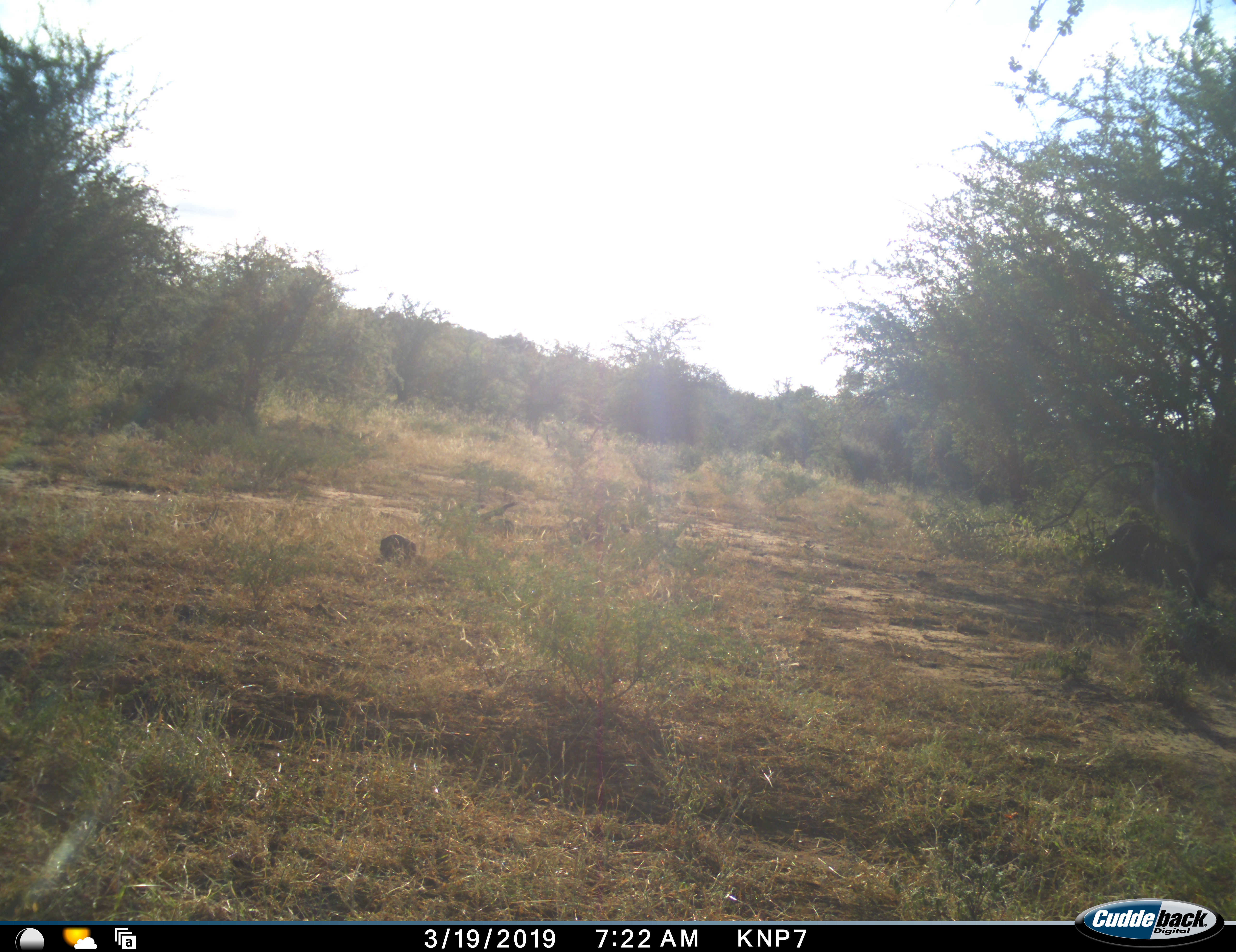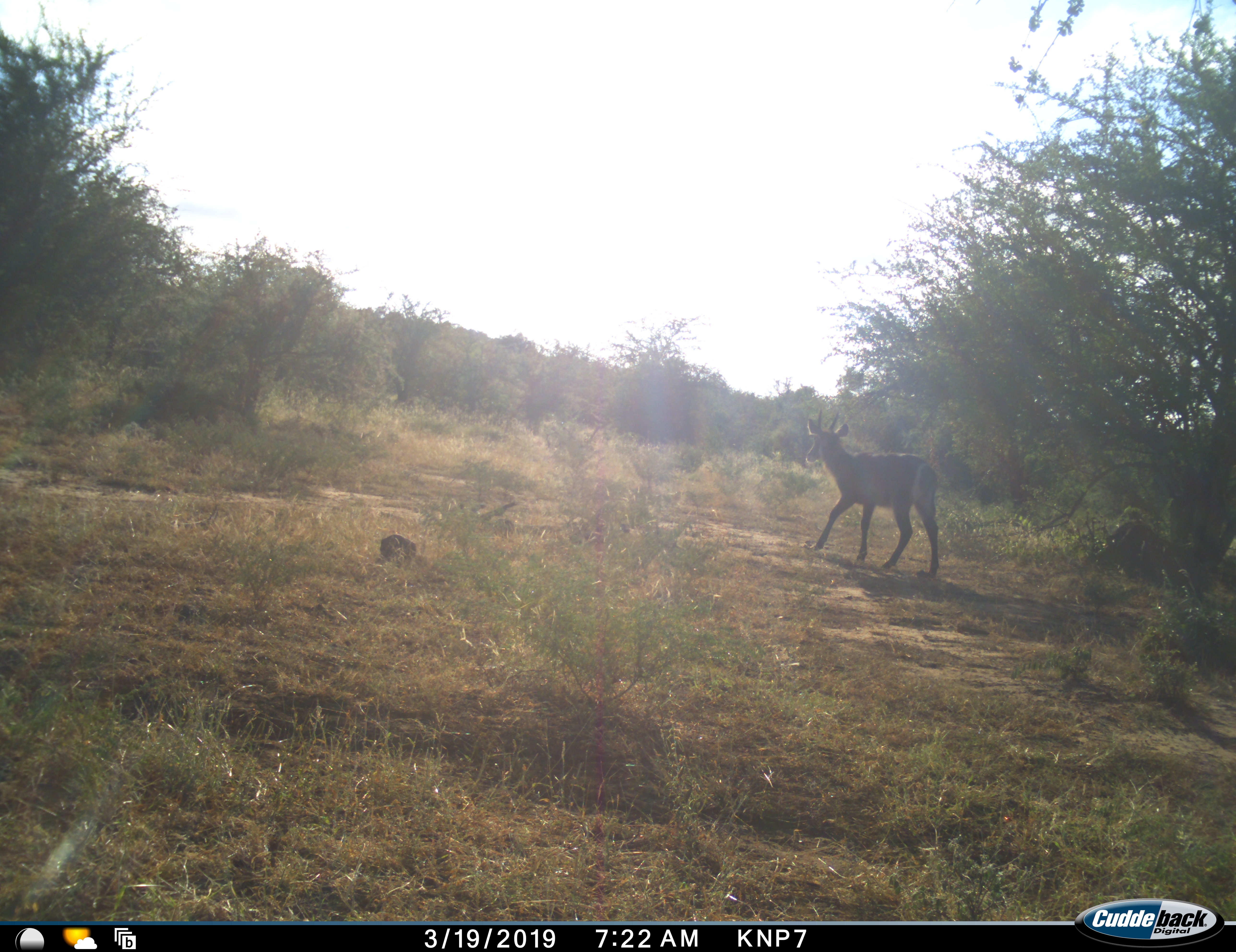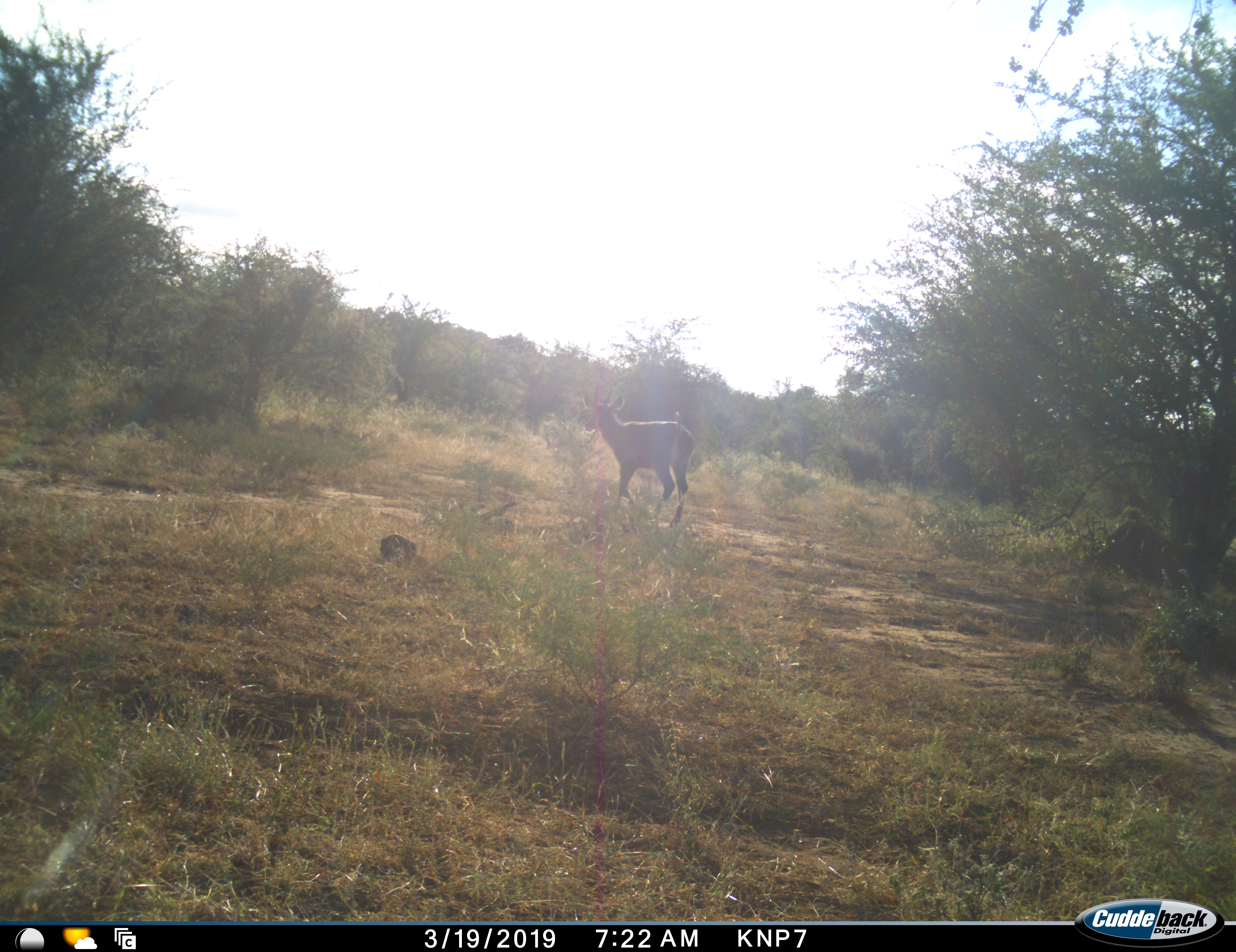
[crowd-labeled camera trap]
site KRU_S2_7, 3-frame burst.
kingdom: Animalia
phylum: Chordata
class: Mammalia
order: Artiodactyla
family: Bovidae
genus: Kobus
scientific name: Kobus ellipsiprymnus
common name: waterbuck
Waterbuck (Kobus ellipsiprymnus), count 1. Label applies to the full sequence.